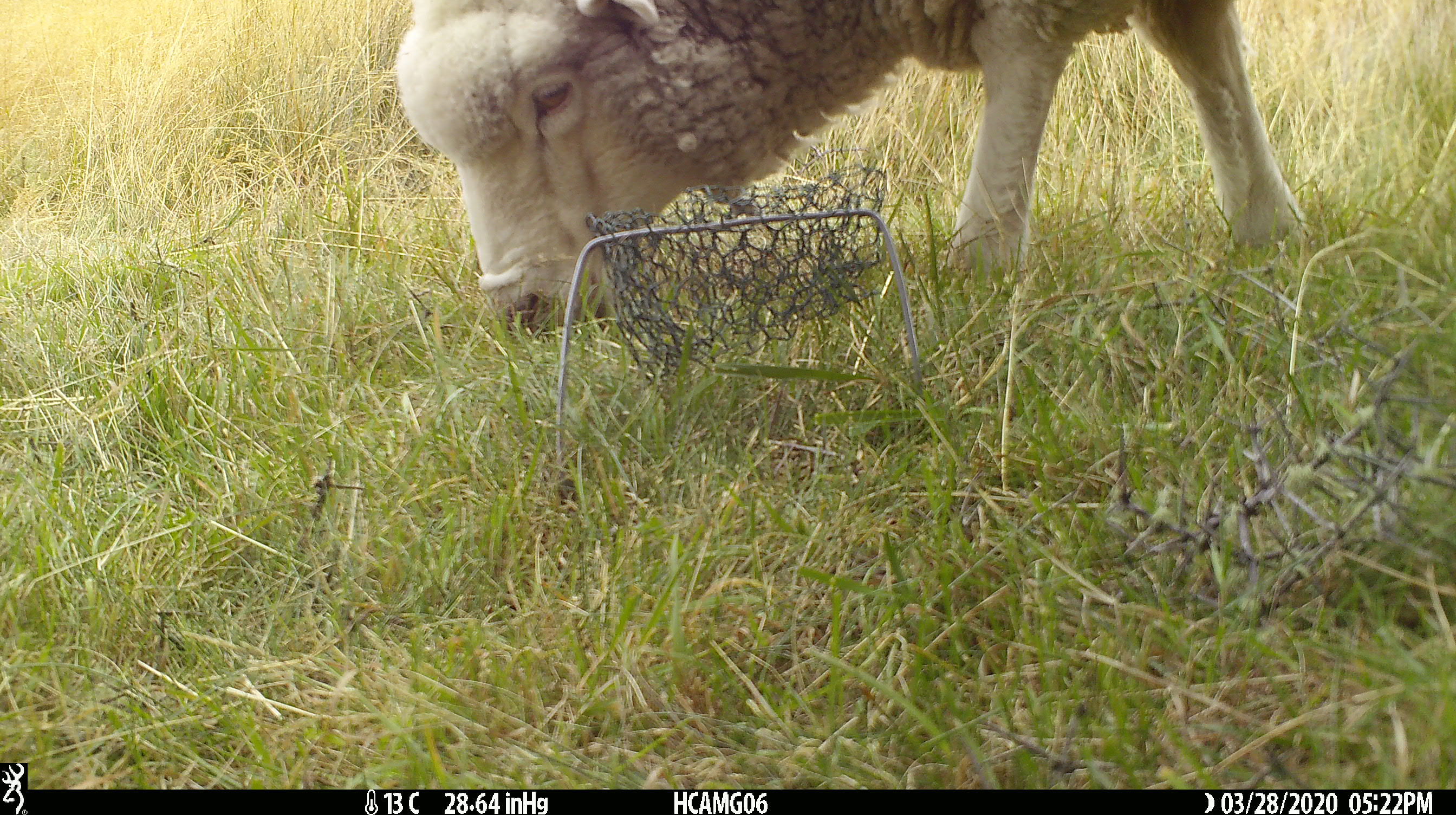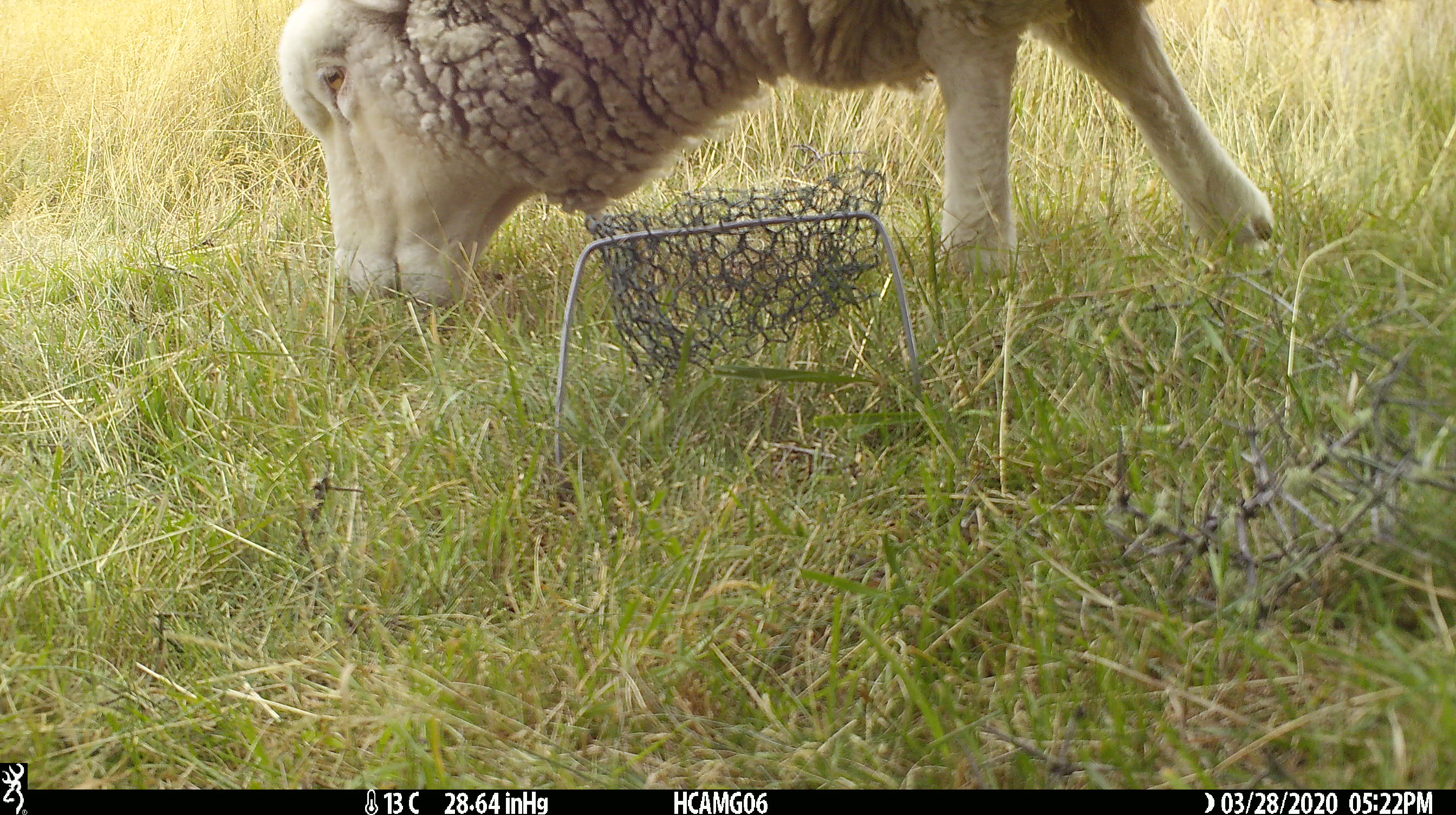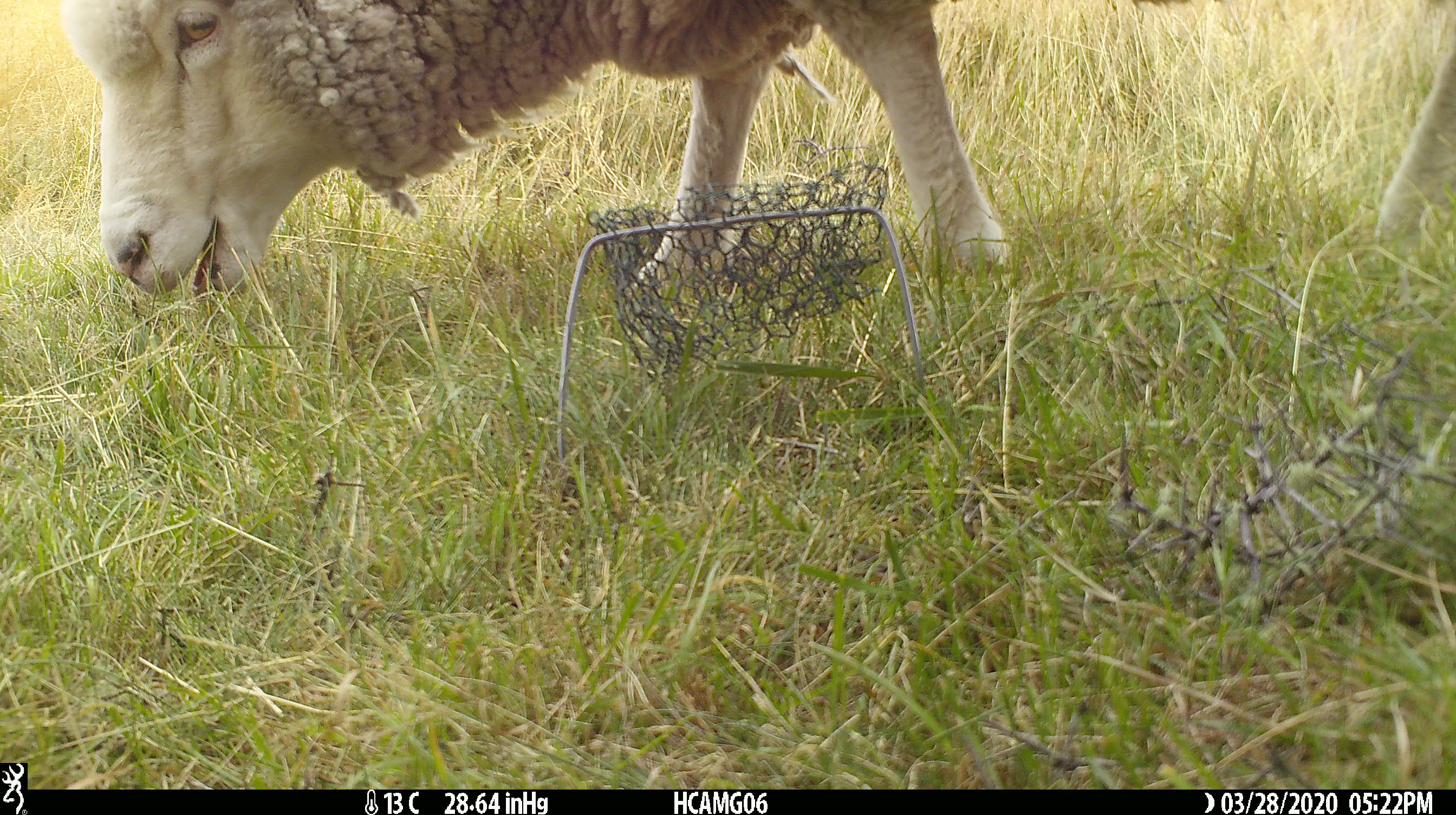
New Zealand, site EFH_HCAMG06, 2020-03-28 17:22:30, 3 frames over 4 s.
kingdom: Animalia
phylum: Chordata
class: Mammalia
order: Artiodactyla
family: Bovidae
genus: Ovis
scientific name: Ovis aries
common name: domestic sheep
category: sheep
Sheep (domestic sheep) (Ovis aries).